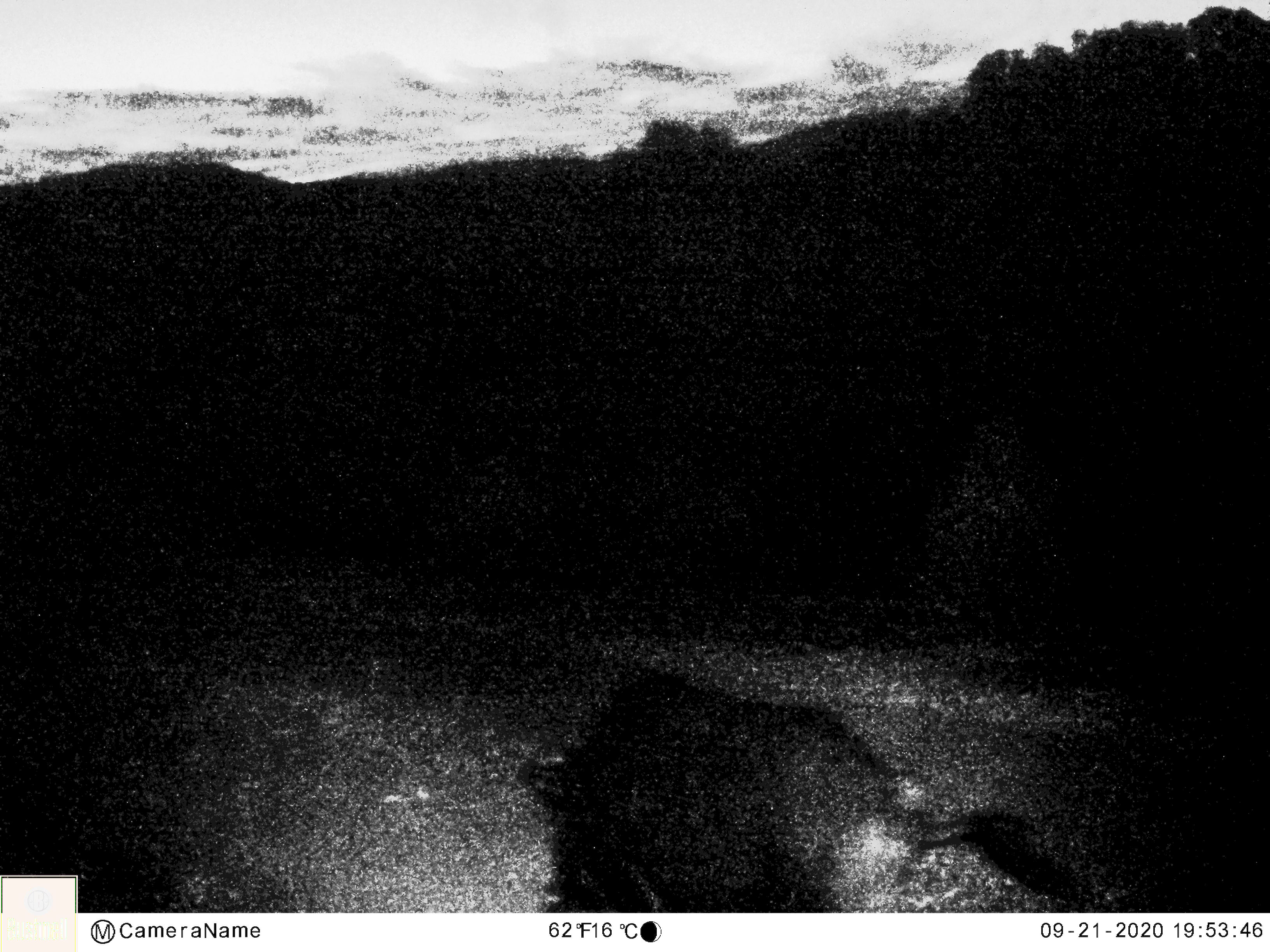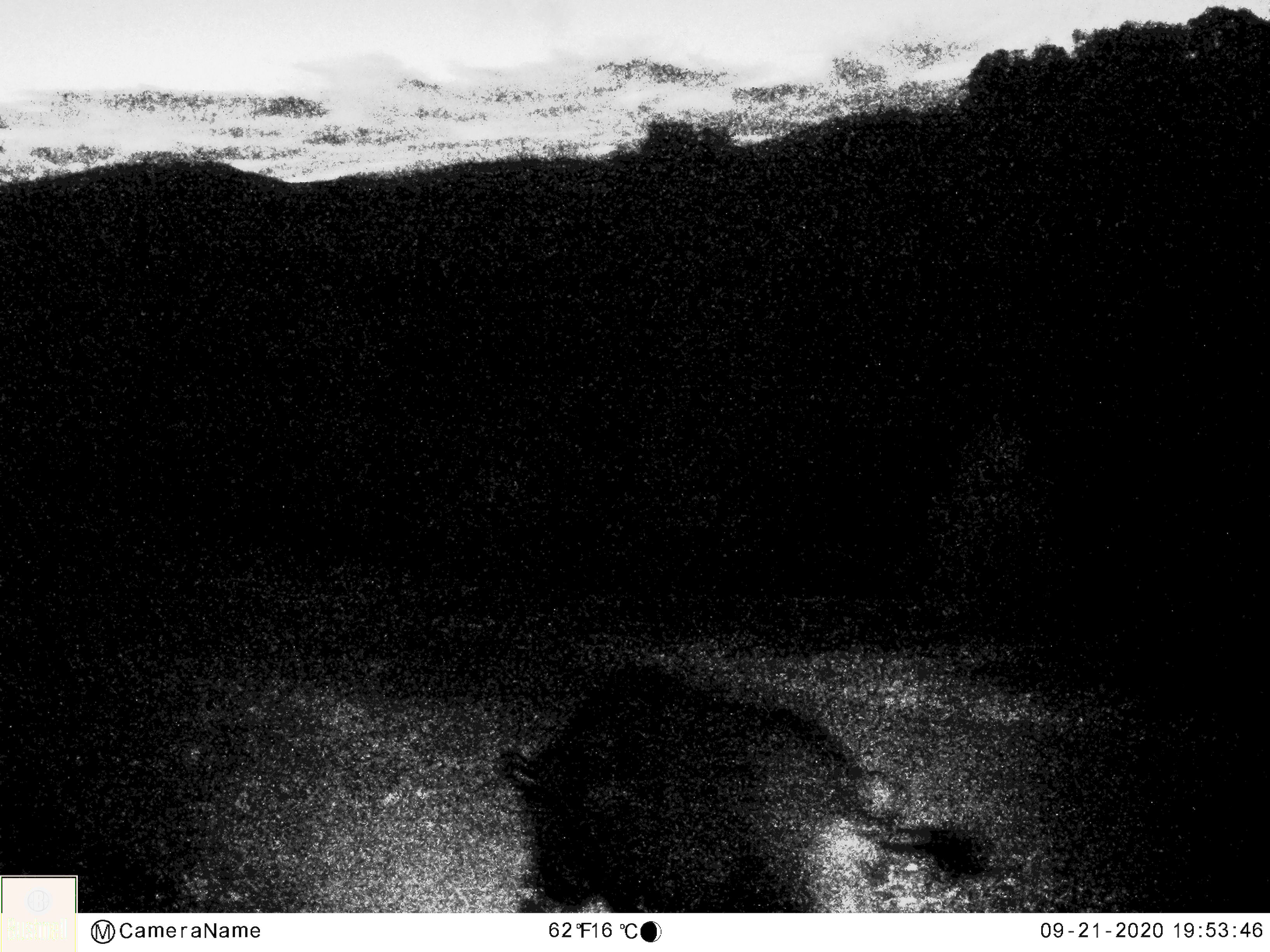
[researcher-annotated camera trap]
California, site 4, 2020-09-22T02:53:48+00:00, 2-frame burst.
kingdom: Animalia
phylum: Chordata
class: Mammalia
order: Artiodactyla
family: Suidae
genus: Sus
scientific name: Sus scrofa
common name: wild boar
Wild boar (Sus scrofa).